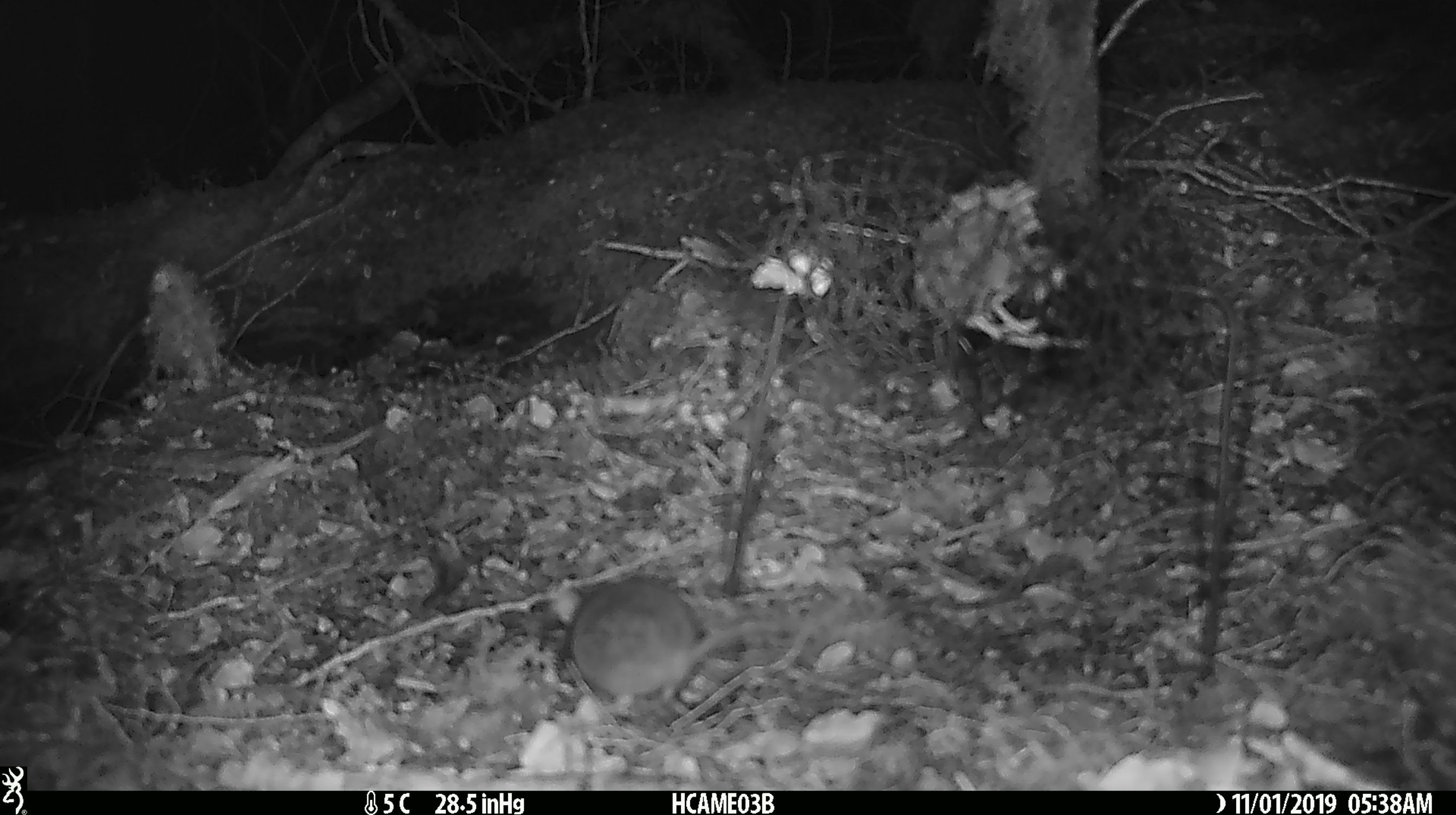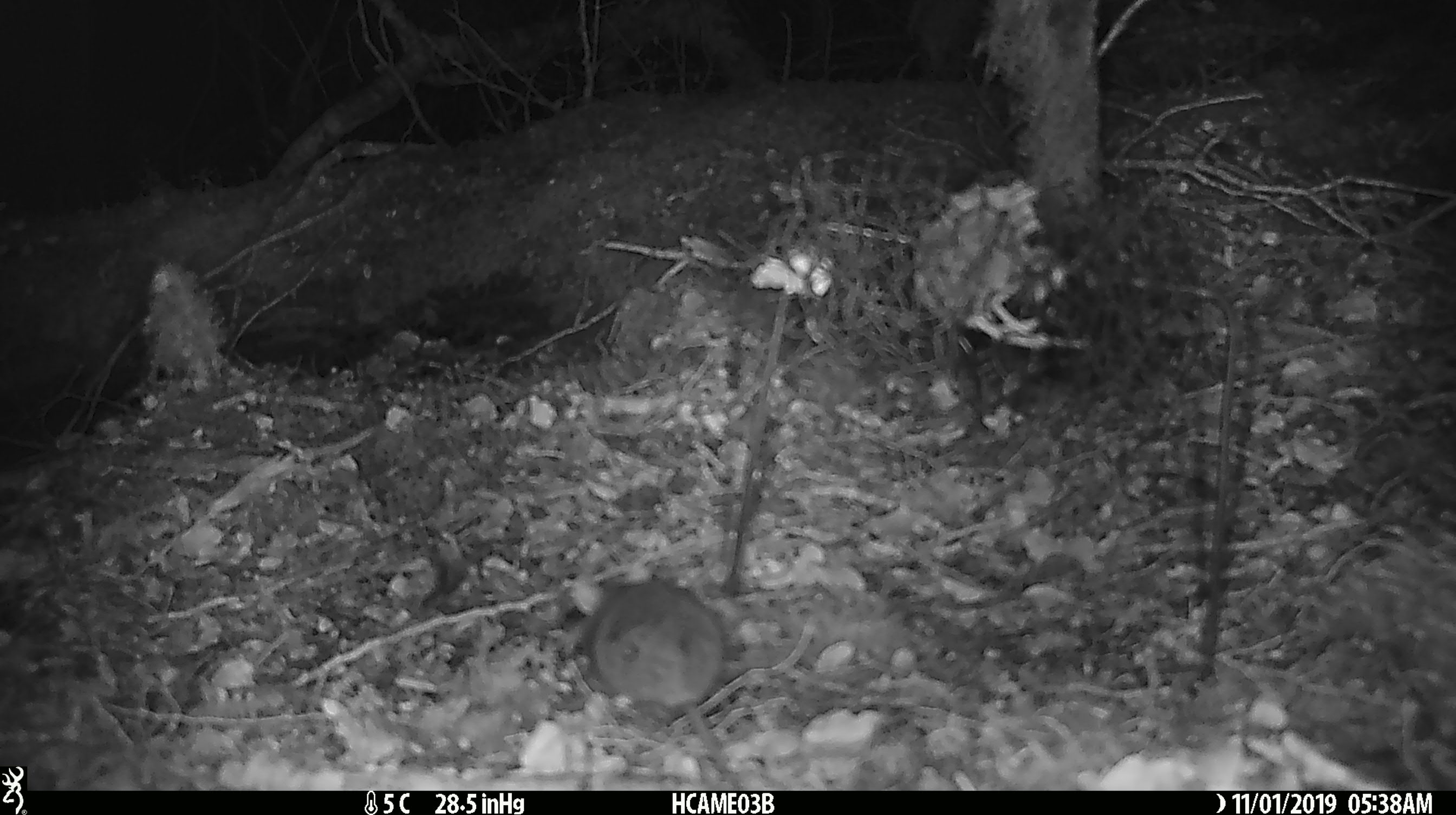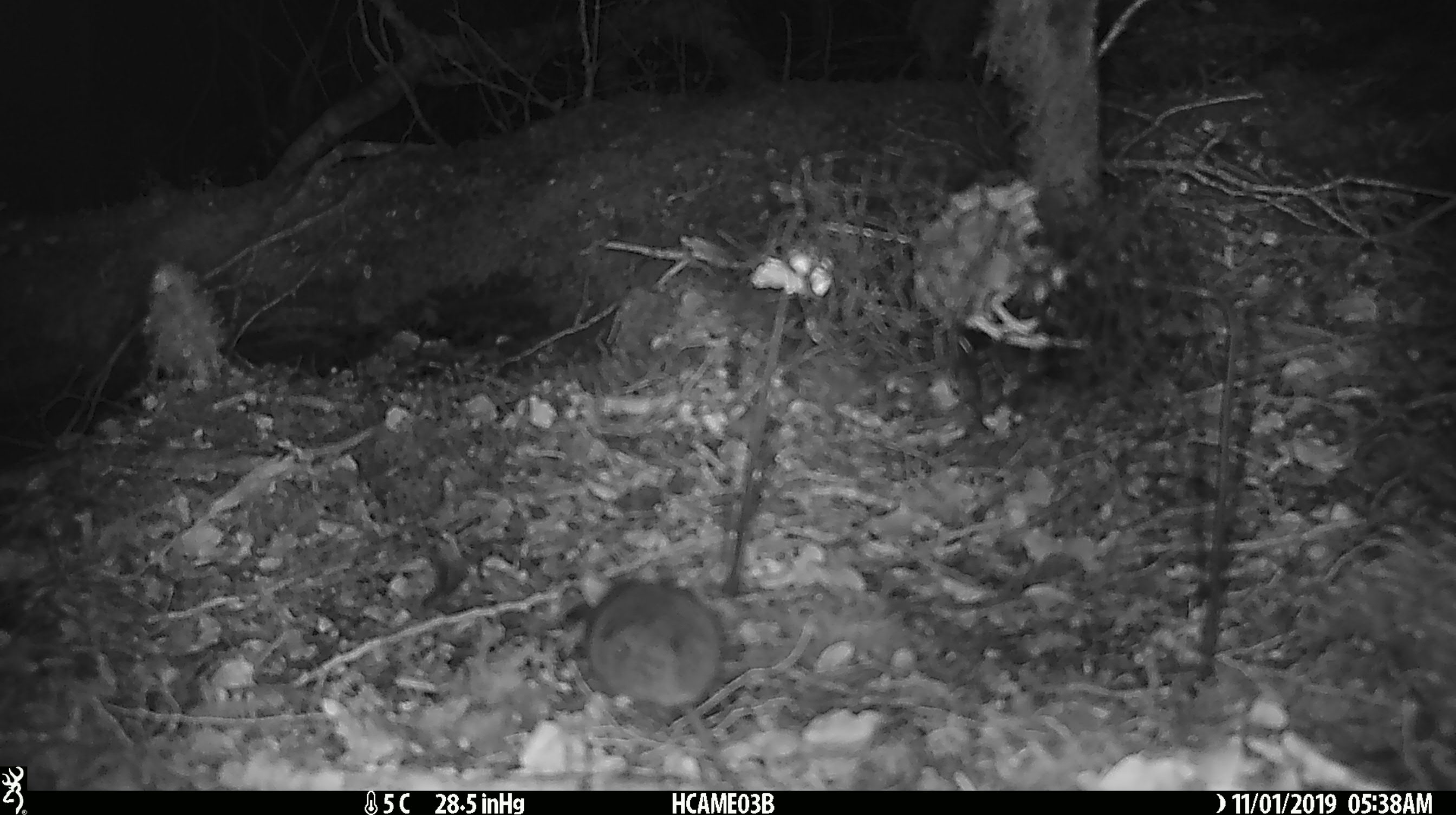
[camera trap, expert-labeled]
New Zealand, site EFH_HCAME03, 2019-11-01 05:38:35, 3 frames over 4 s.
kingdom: Animalia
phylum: Chordata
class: Mammalia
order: Rodentia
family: Muridae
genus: Mus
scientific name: Mus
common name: mouse